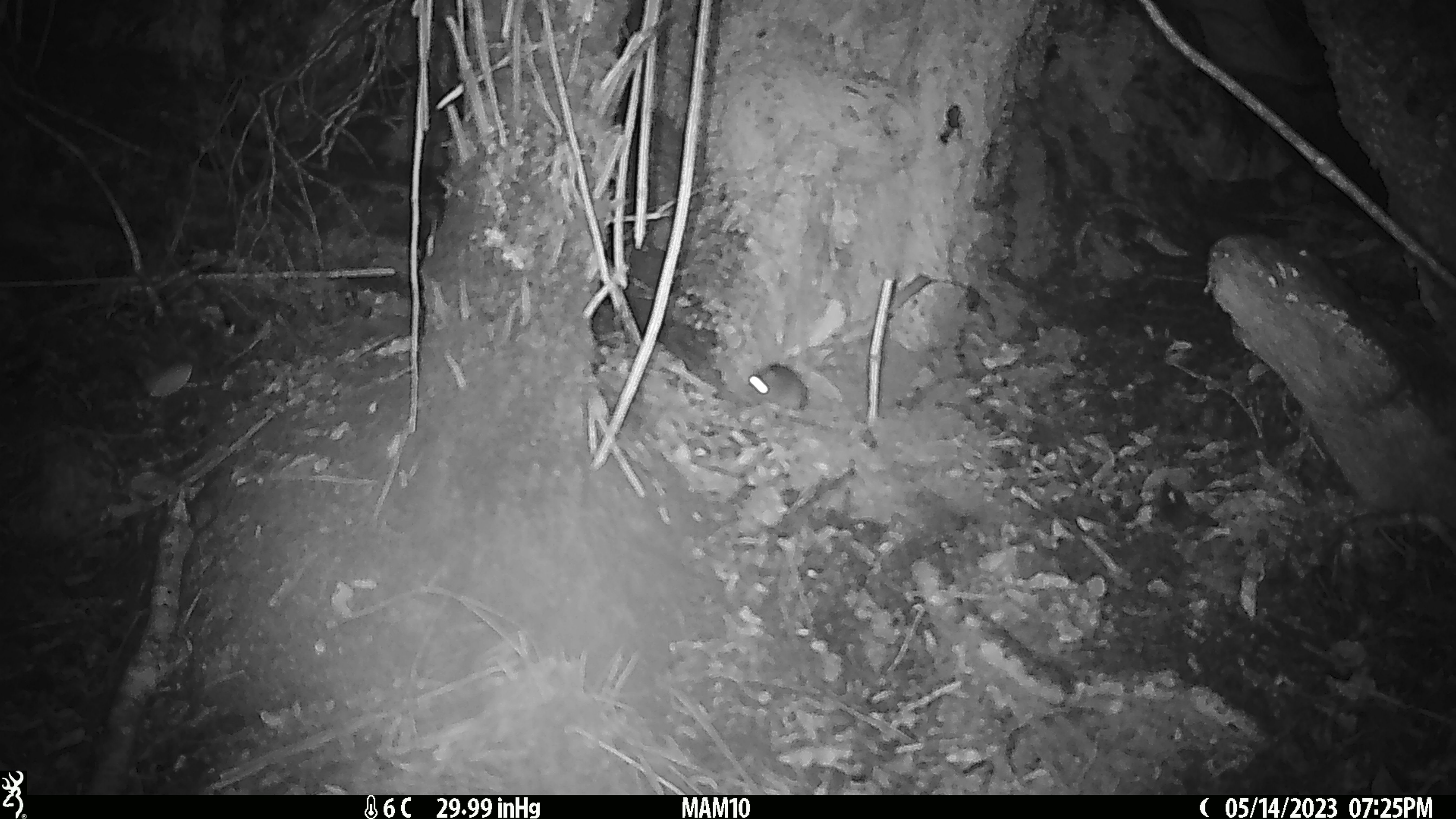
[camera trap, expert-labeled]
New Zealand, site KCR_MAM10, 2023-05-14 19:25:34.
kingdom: Animalia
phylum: Chordata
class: Mammalia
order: Rodentia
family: Muridae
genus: Rattus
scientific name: Rattus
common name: rat